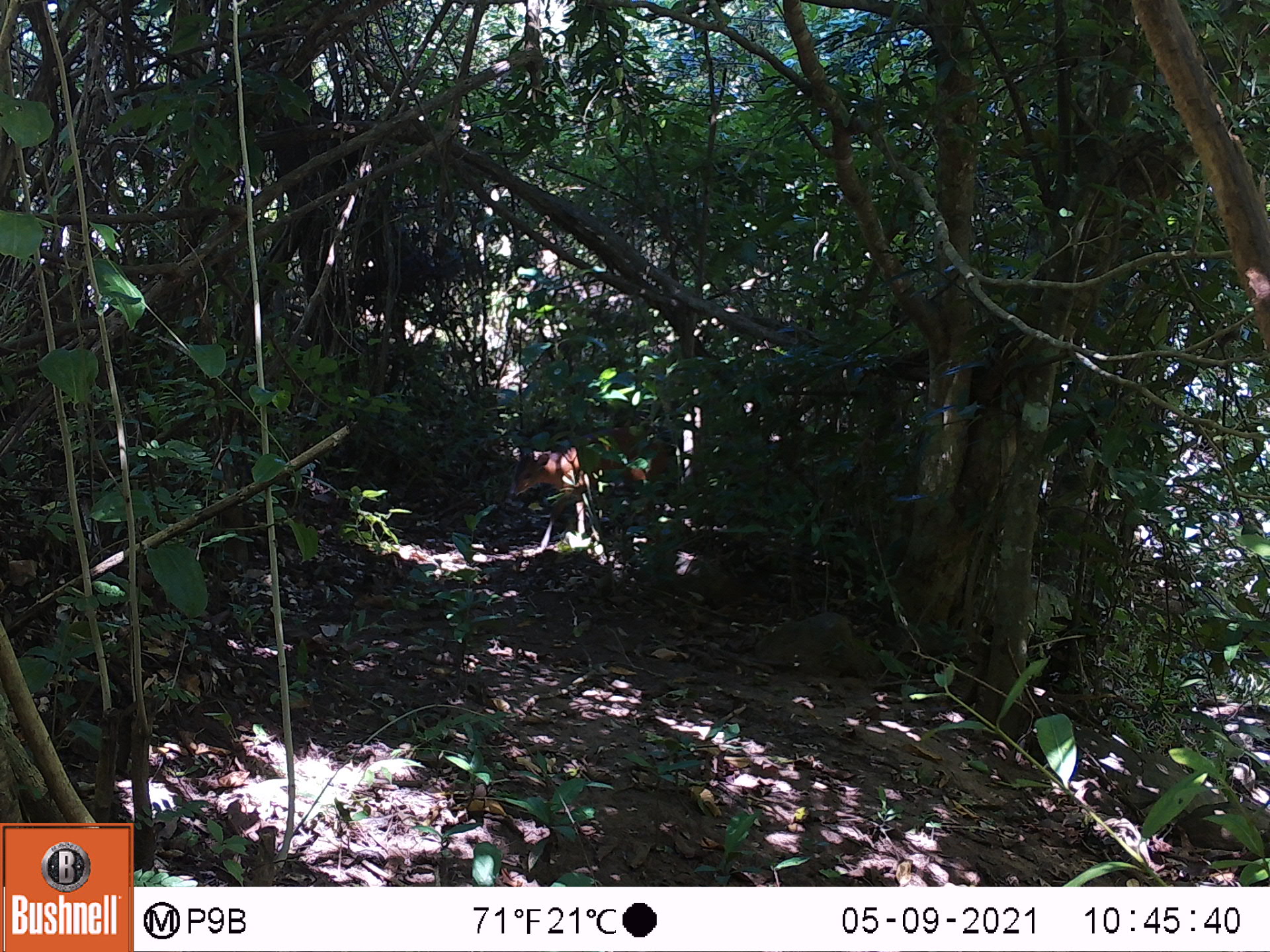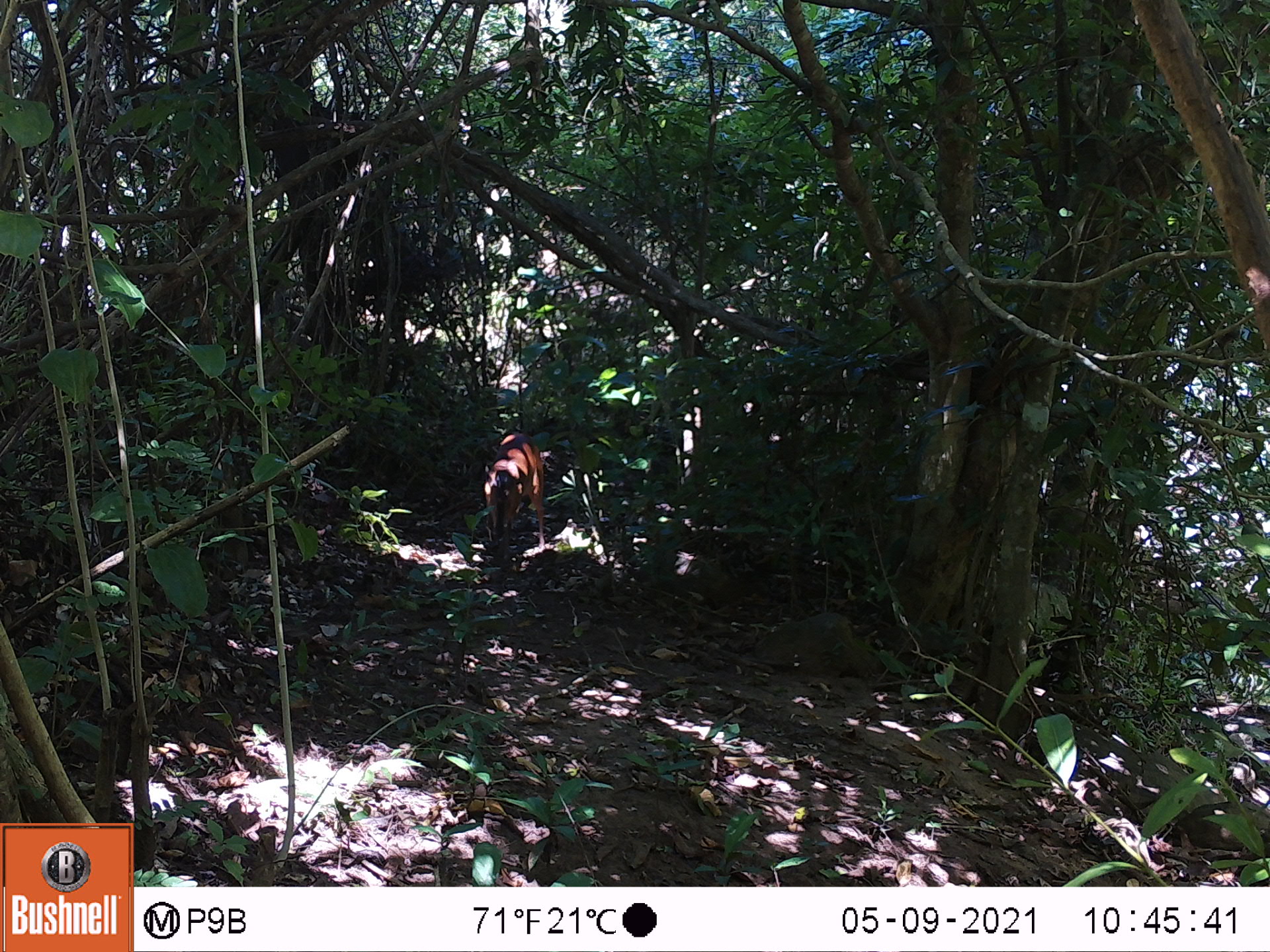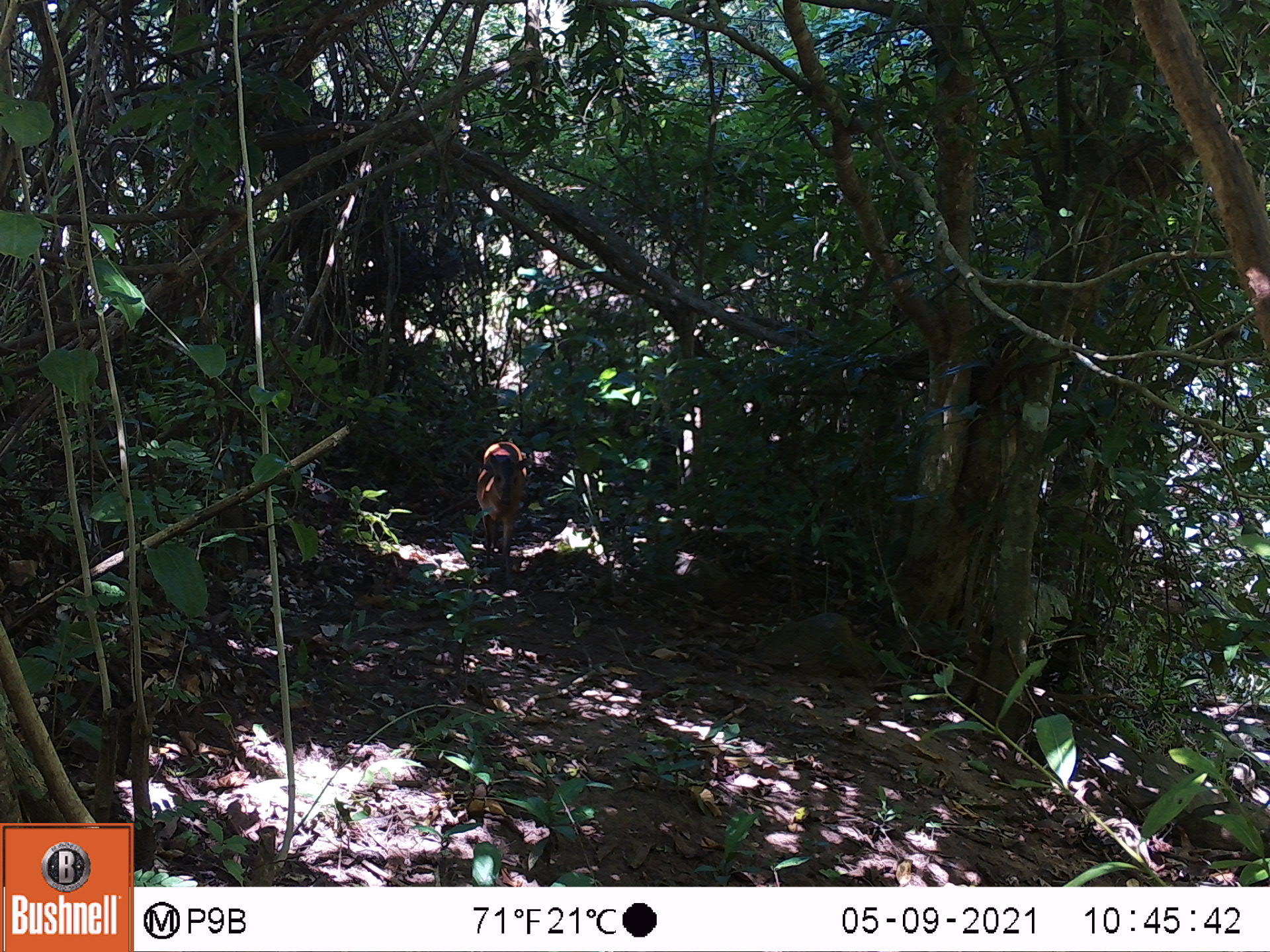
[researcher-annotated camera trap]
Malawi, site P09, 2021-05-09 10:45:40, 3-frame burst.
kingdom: Animalia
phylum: Chordata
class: Mammalia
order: Artiodactyla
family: Bovidae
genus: Cephalophorus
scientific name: Cephalophorus natalensis natalensis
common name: red duiker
Red duiker (Cephalophorus natalensis natalensis), count 1.